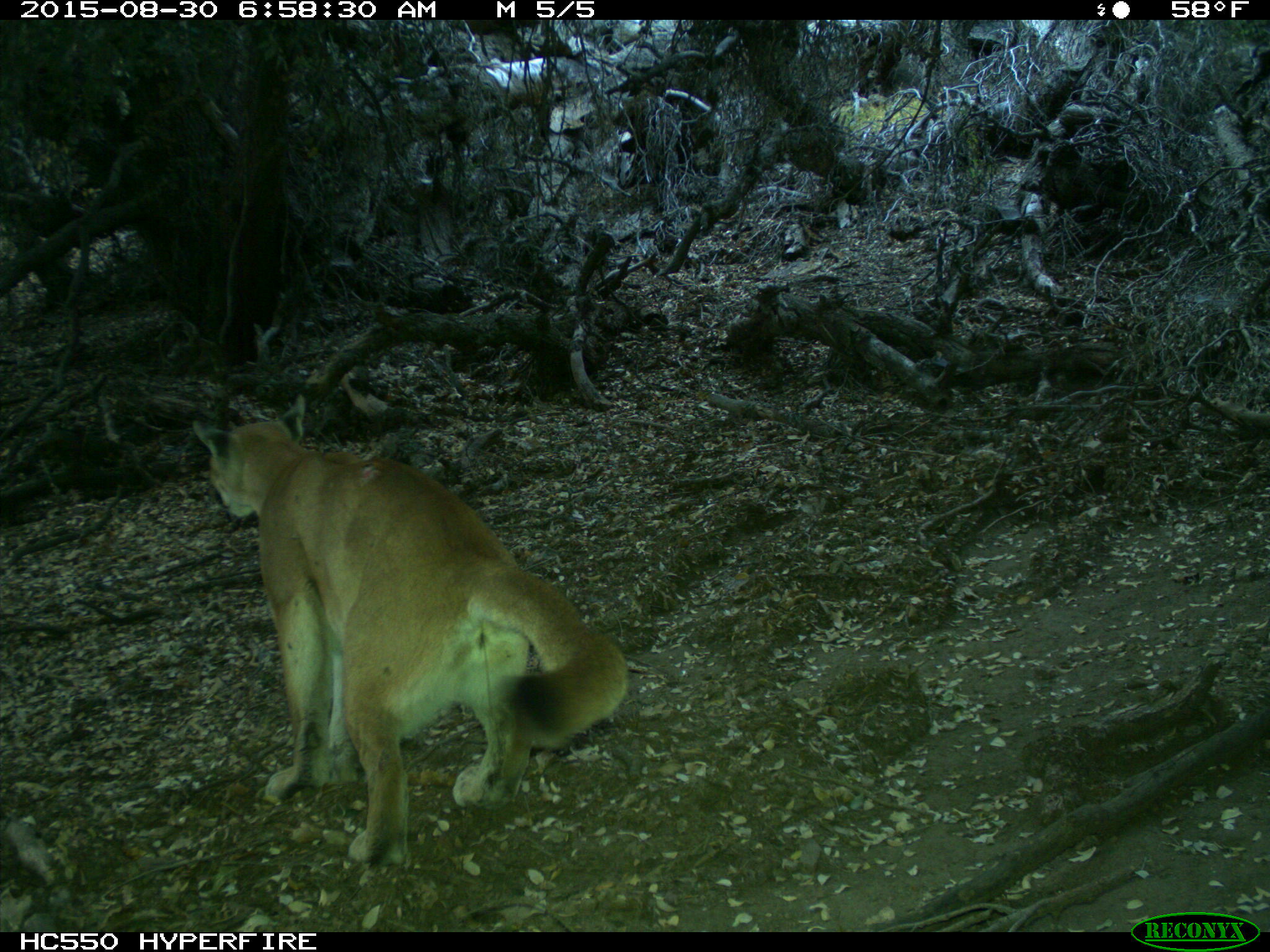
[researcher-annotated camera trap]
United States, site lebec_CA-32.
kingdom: Animalia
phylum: Chordata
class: Mammalia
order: Carnivora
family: Felidae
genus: Puma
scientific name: Puma concolor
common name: mountain lion